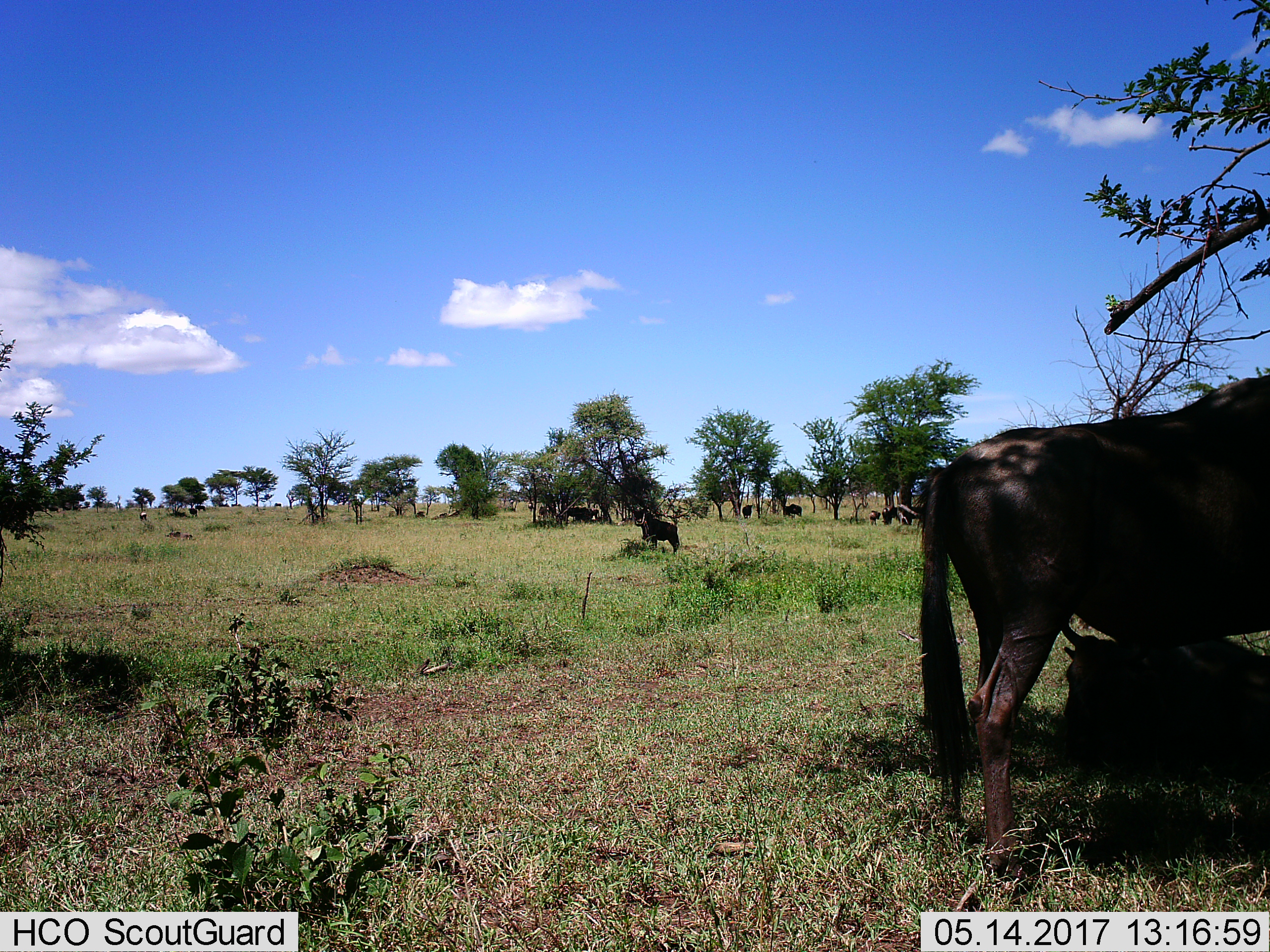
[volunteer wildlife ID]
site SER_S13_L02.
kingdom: Animalia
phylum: Chordata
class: Mammalia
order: Artiodactyla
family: Bovidae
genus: Connochaetes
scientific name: Connochaetes taurinus taurinus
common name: blue wildebeest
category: wildebeestblue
Wildebeestblue (blue wildebeest) (Connochaetes taurinus taurinus), count 11-50. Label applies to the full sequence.